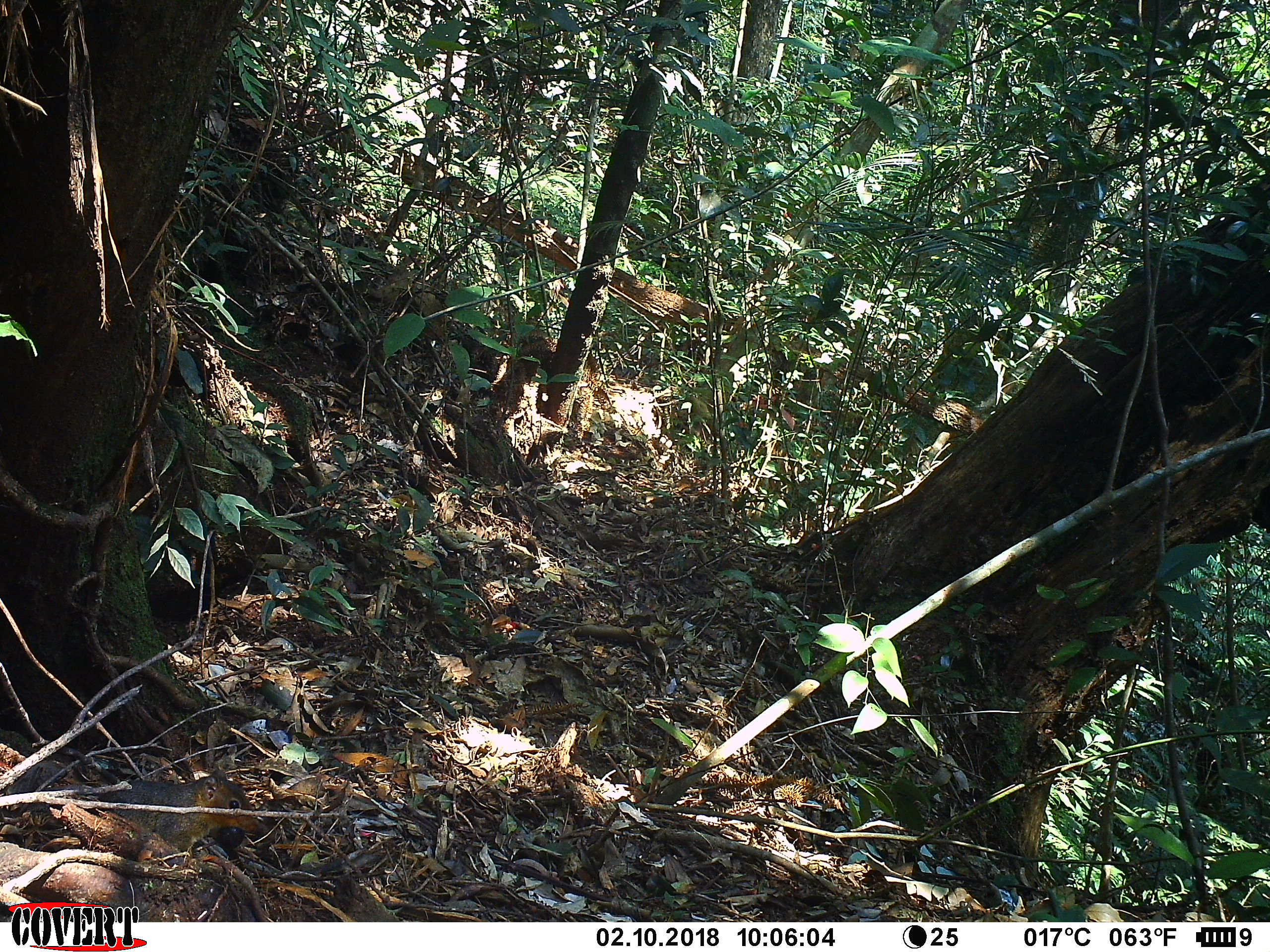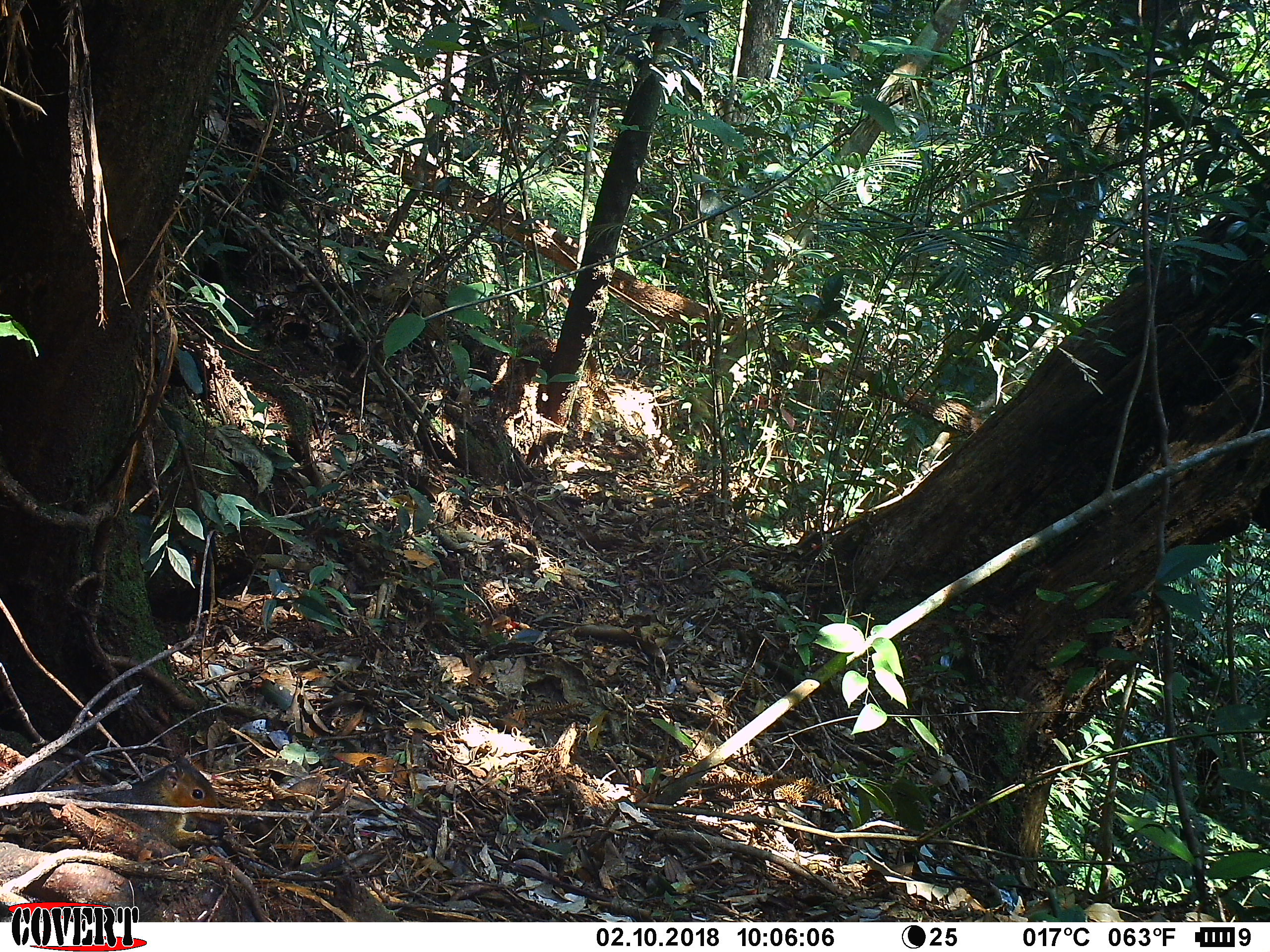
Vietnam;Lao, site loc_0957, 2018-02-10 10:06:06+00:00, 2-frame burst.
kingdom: Animalia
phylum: Chordata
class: Mammalia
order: Rodentia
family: Sciuridae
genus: Dremomys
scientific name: Dremomys rufigenis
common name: red-cheeked squirrel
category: red cheeked squirrel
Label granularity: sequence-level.